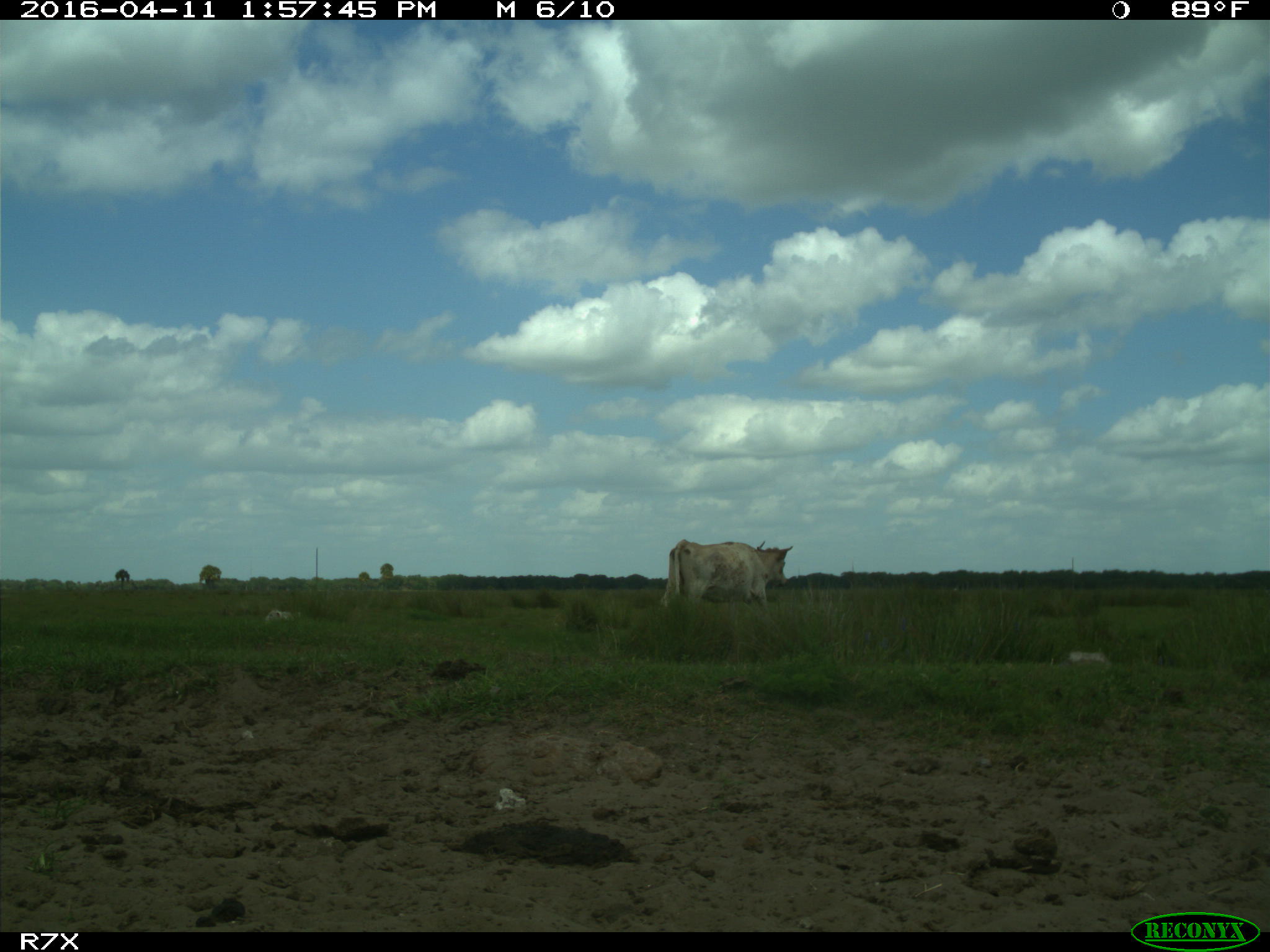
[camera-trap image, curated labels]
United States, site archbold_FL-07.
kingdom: Animalia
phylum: Chordata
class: Mammalia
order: Artiodactyla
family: Bovidae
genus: Bos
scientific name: Bos taurus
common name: domestic cow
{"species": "Bos taurus (domestic cow)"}